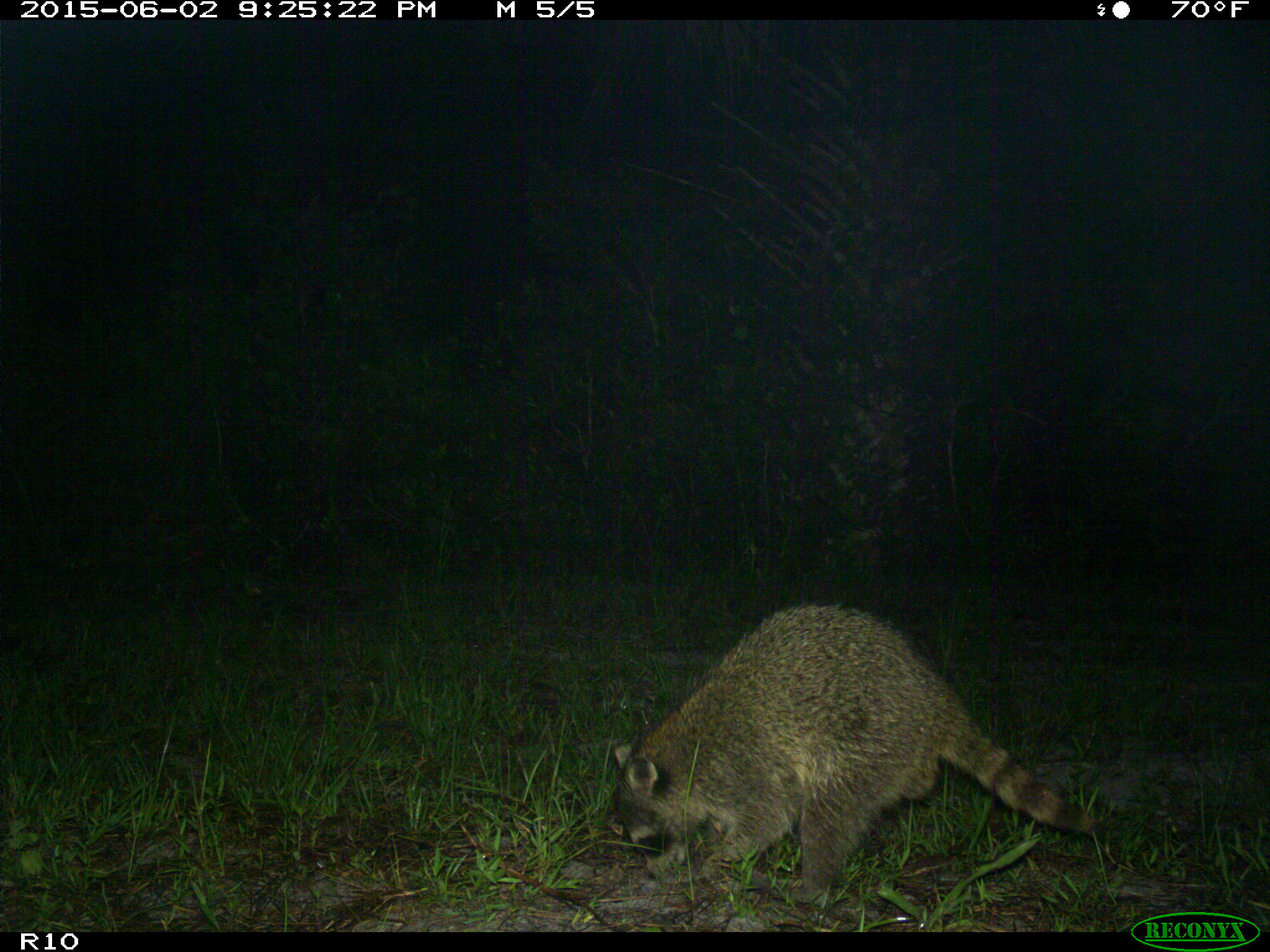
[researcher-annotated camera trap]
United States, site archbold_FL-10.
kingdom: Animalia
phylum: Chordata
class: Mammalia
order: Carnivora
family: Procyonidae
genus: Procyon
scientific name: Procyon lotor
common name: common raccoon